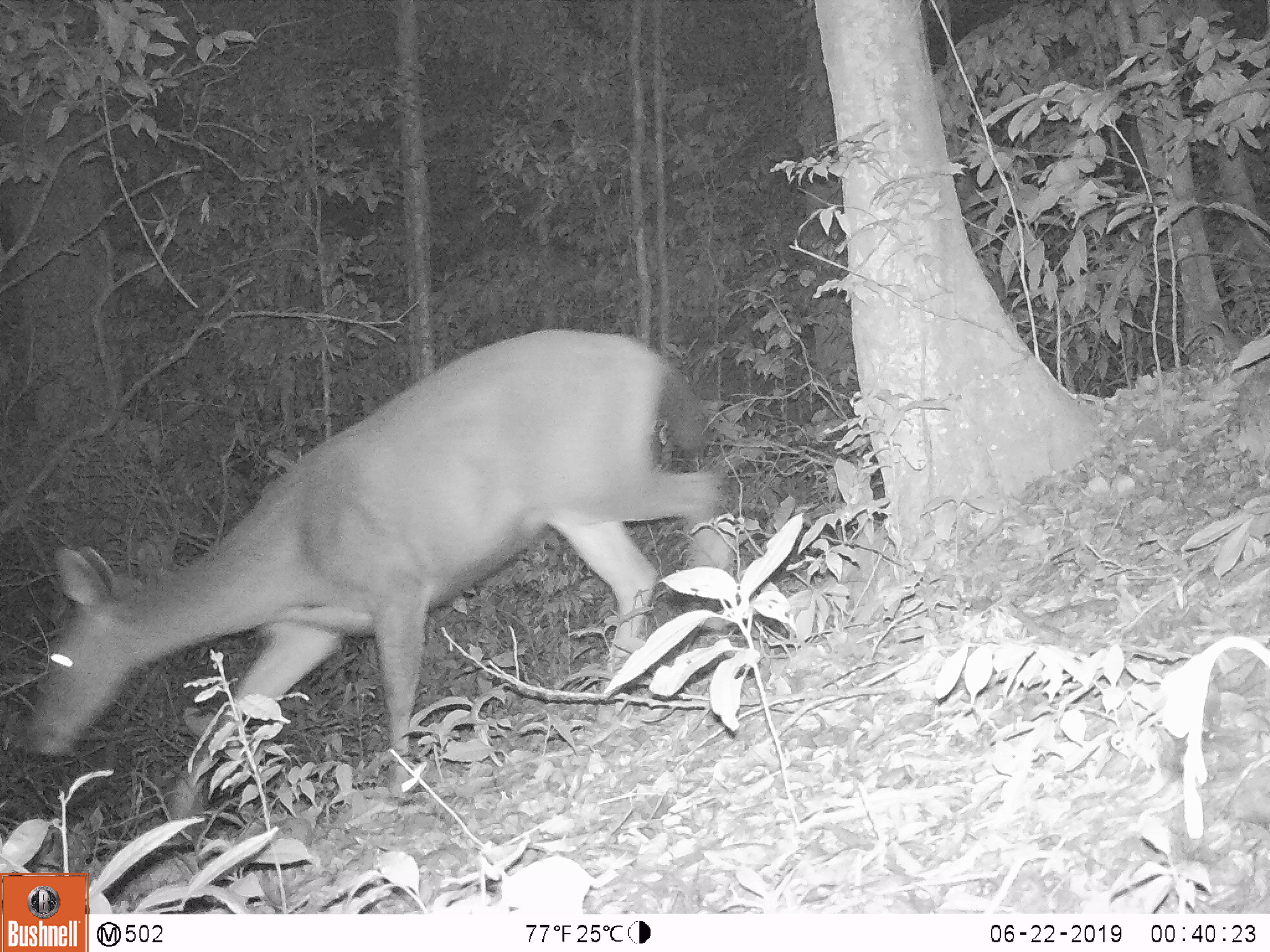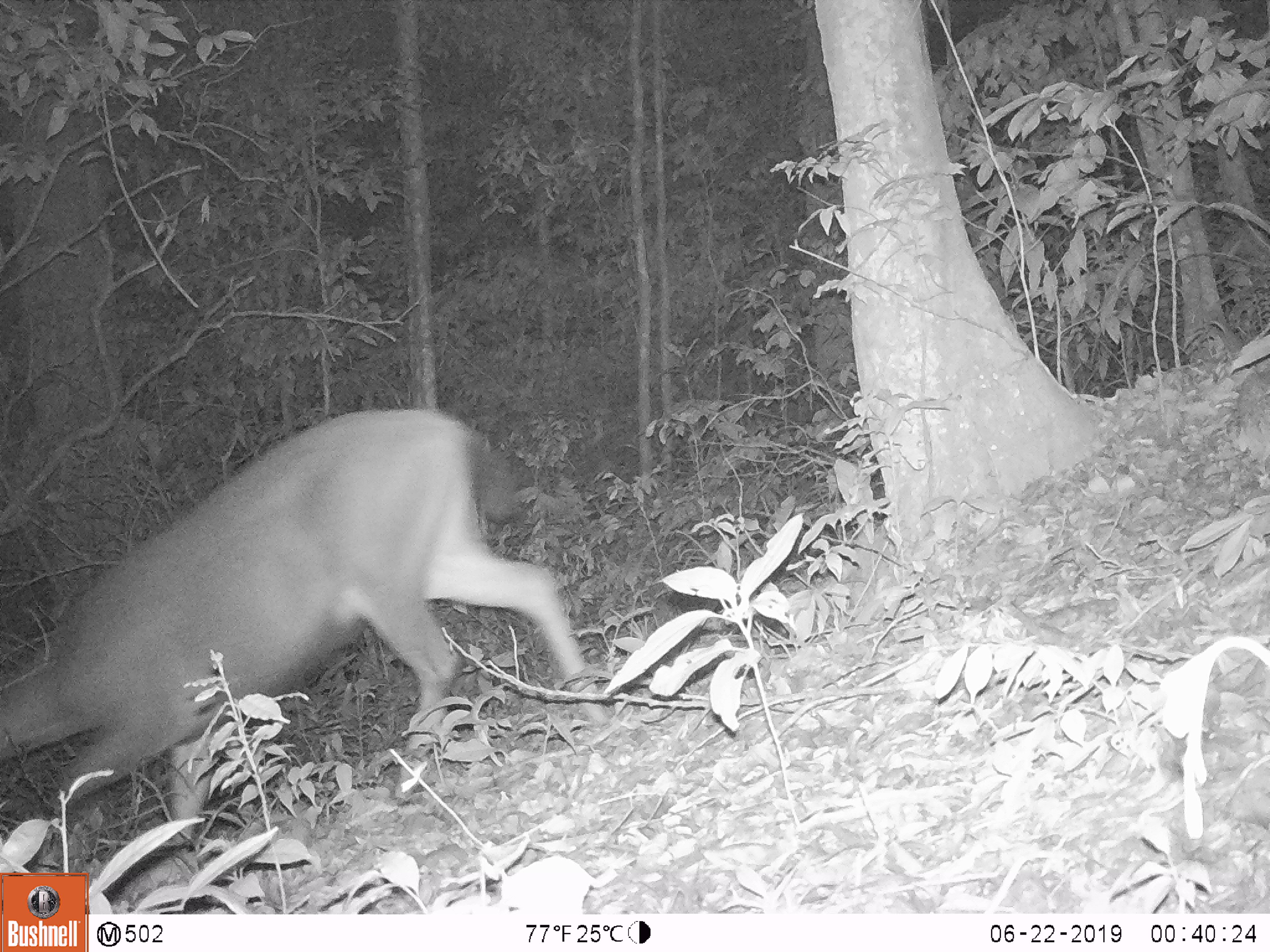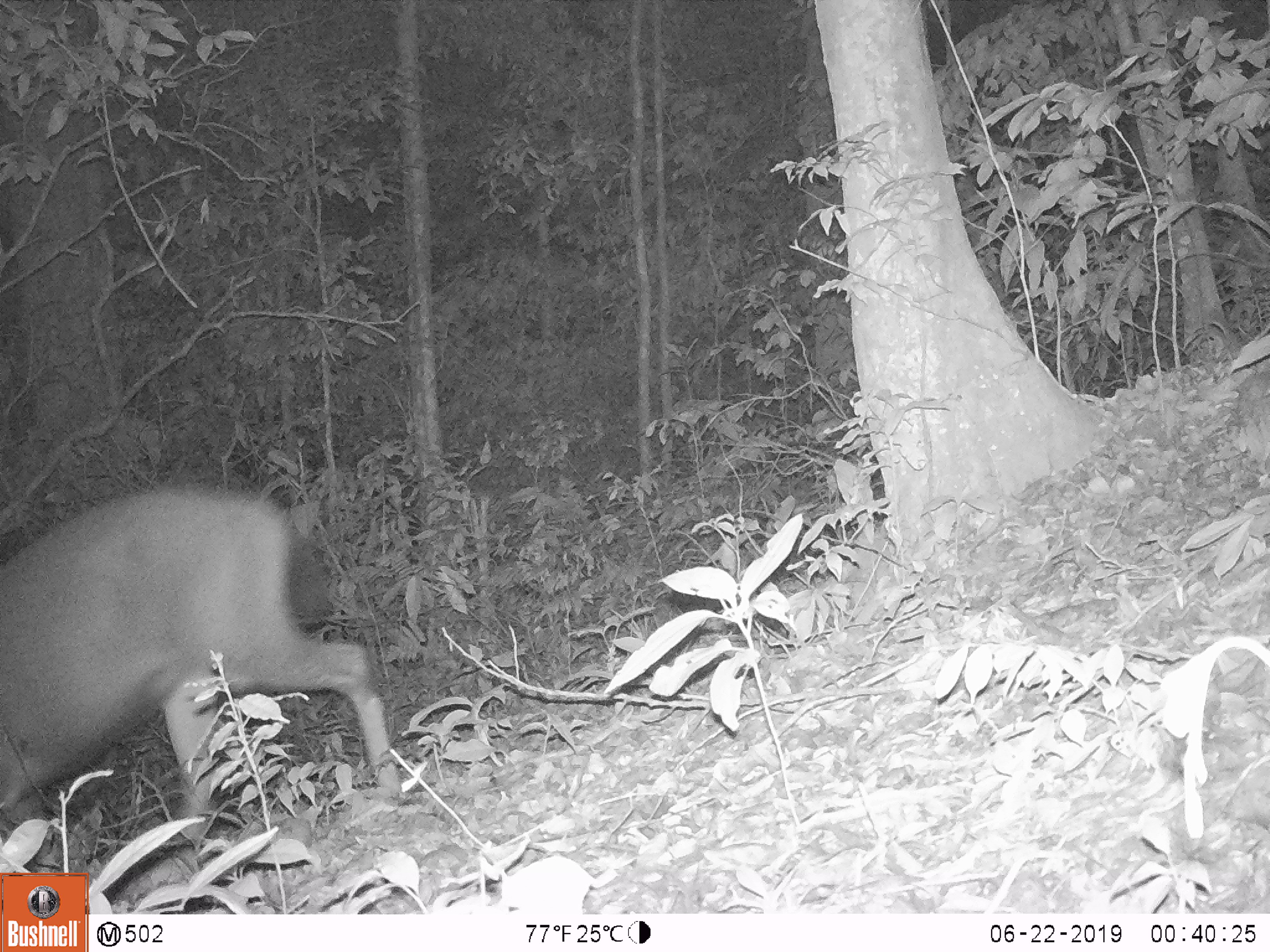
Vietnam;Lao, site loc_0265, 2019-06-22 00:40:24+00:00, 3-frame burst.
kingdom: Animalia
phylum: Chordata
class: Mammalia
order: Artiodactyla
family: Cervidae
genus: Rusa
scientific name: Rusa unicolor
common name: sambar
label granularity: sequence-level